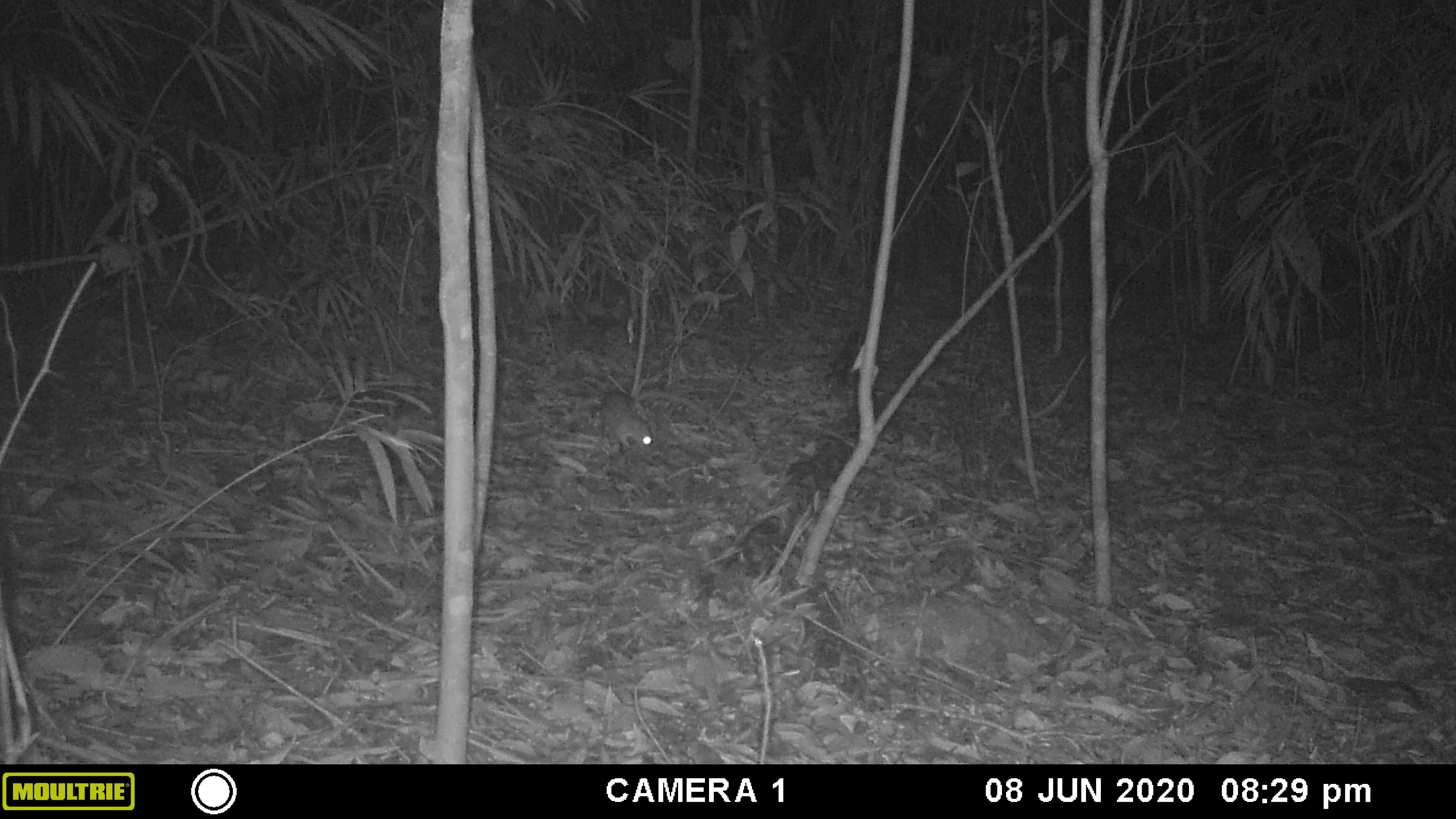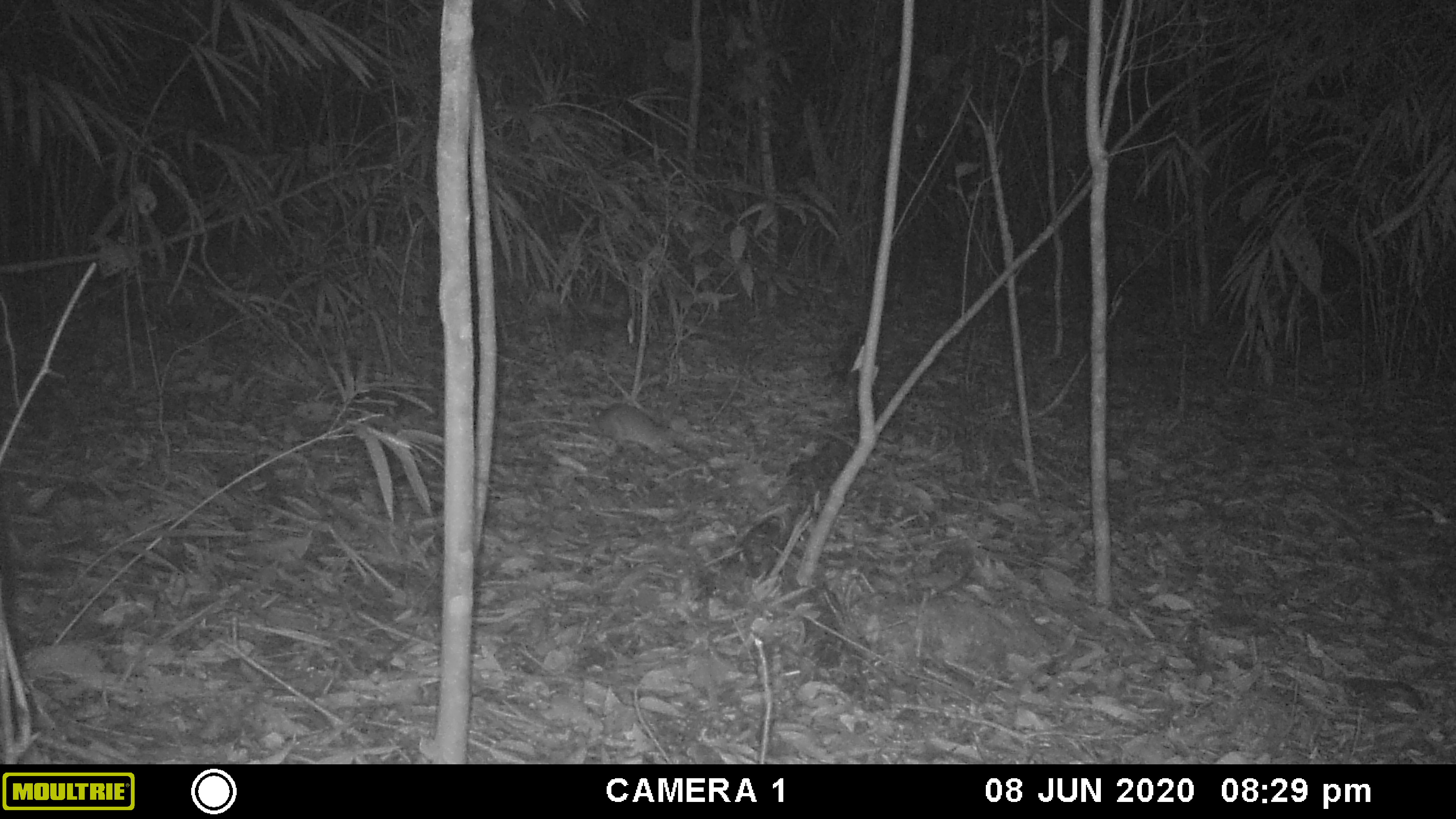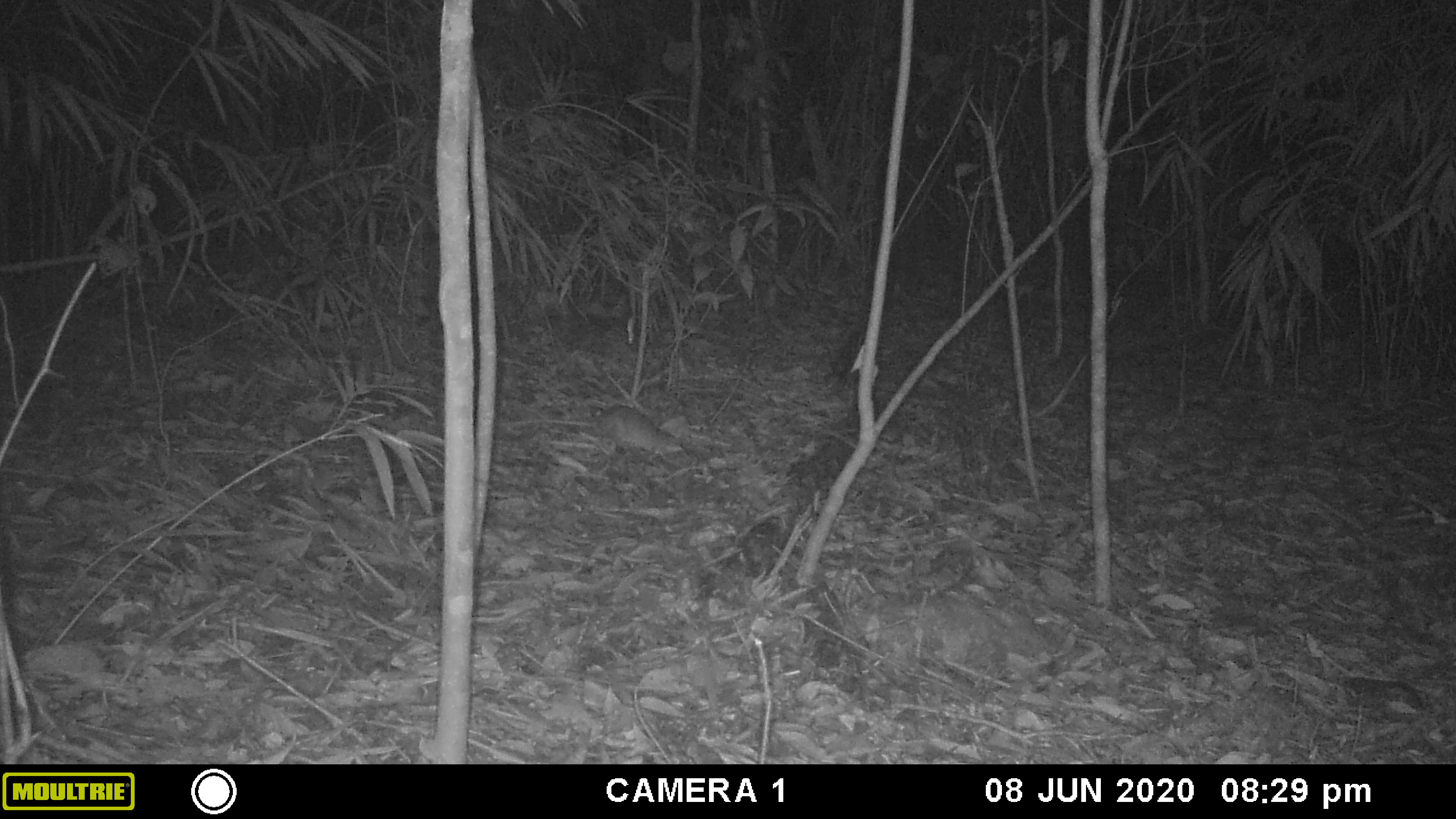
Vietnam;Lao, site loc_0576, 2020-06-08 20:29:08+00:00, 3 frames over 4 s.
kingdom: Animalia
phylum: Chordata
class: Mammalia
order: Rodentia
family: Muridae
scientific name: Muridae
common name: old-world mice and rats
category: unidentified murid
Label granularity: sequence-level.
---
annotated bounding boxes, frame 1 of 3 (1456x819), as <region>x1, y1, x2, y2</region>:
unidentified murid: <region>601, 390, 653, 456</region>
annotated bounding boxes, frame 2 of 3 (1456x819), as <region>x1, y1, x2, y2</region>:
unidentified murid: <region>507, 402, 681, 458</region>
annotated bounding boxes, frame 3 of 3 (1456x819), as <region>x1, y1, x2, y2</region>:
unidentified murid: <region>497, 404, 683, 461</region>